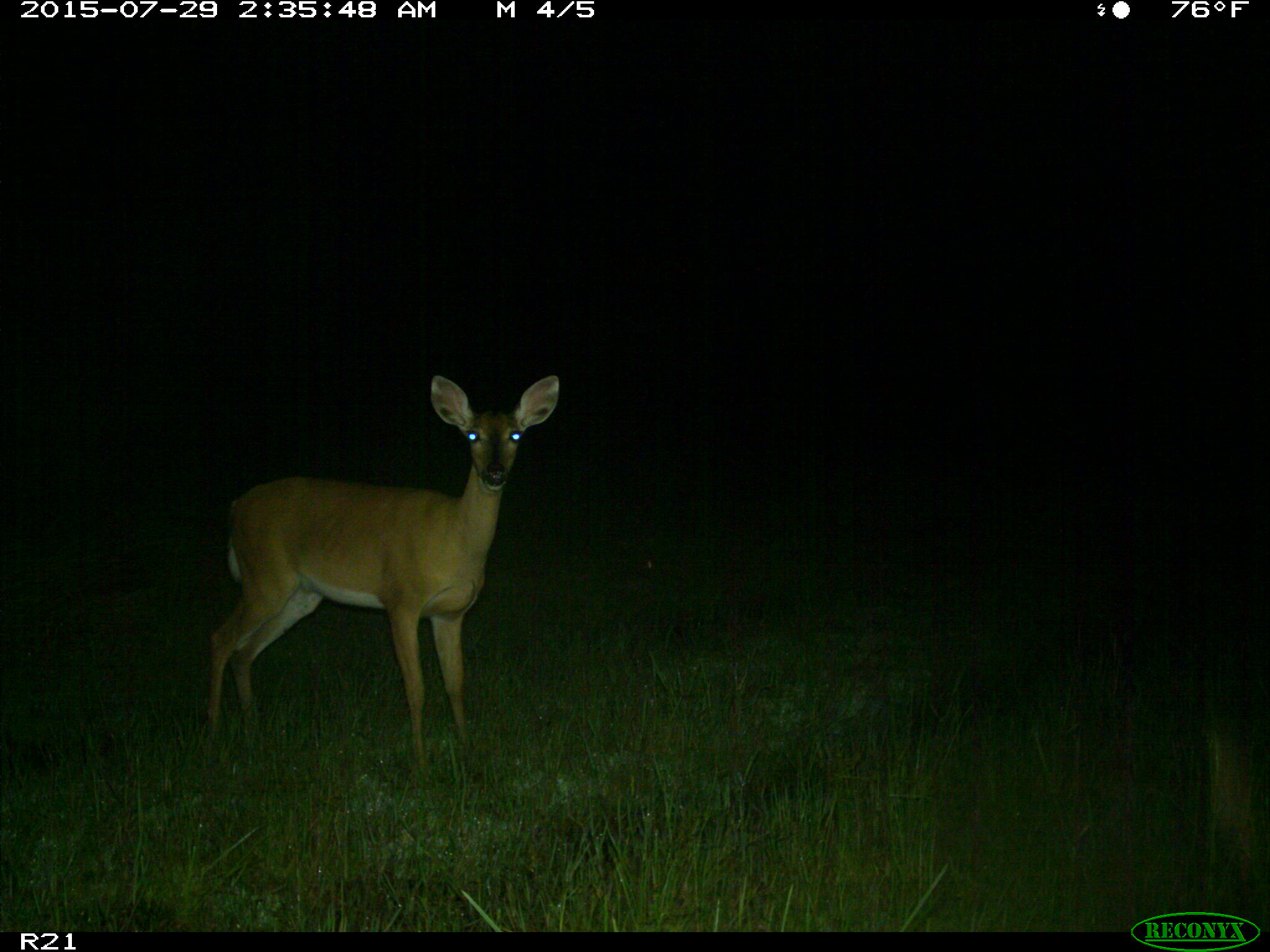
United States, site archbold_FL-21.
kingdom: Animalia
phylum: Chordata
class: Mammalia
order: Artiodactyla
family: Cervidae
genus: Odocoileus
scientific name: Odocoileus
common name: deer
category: unidentified deer